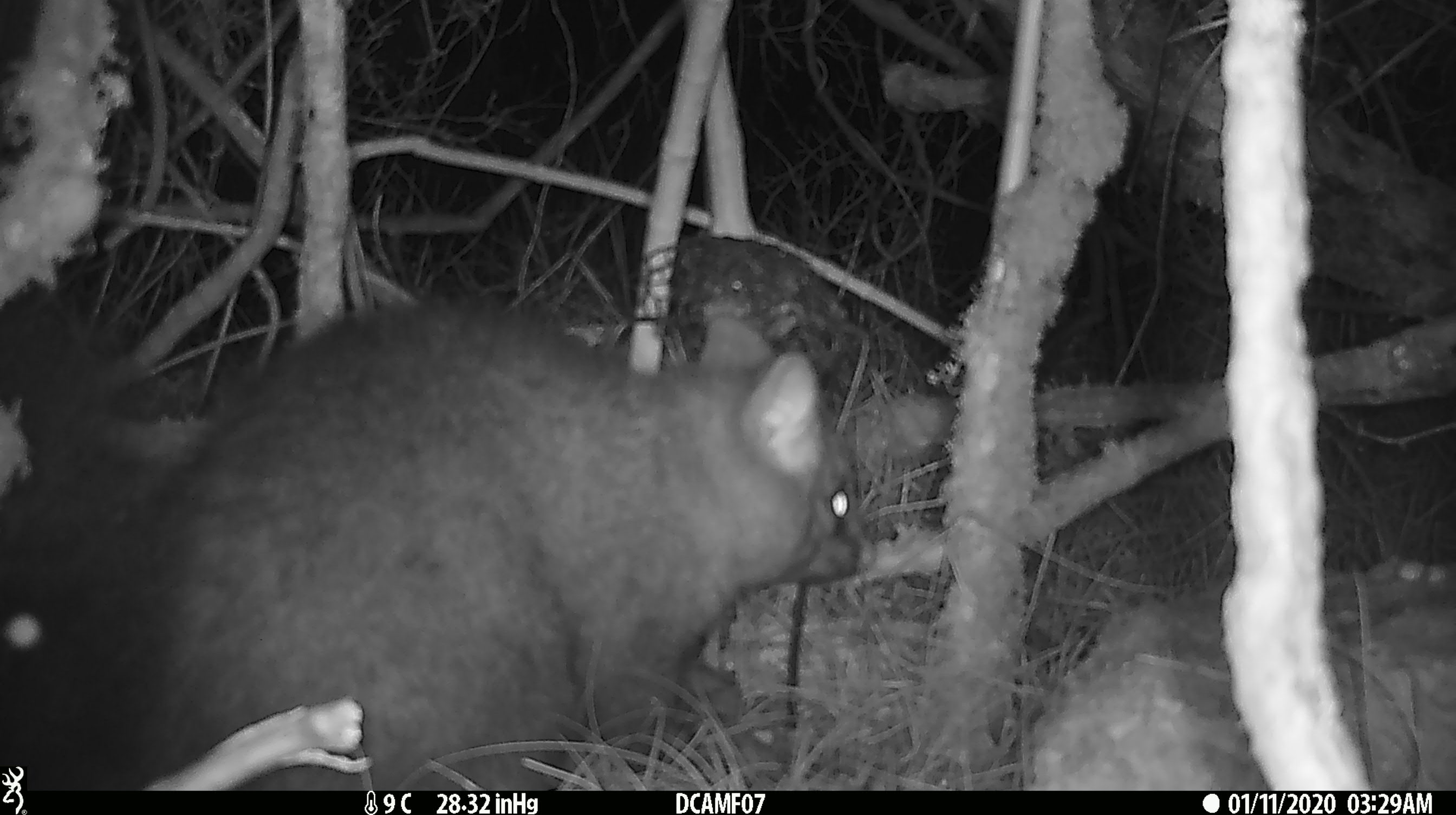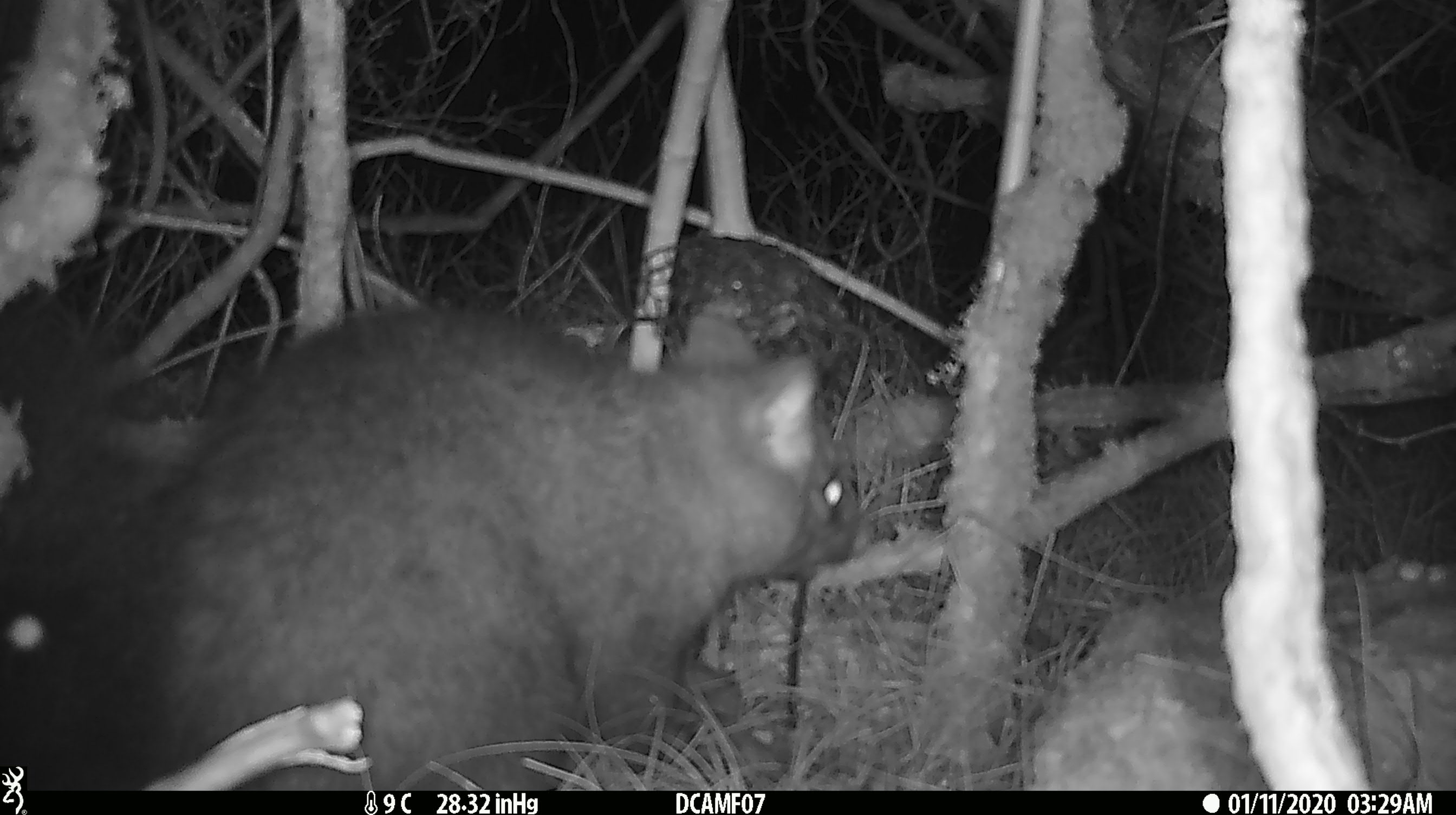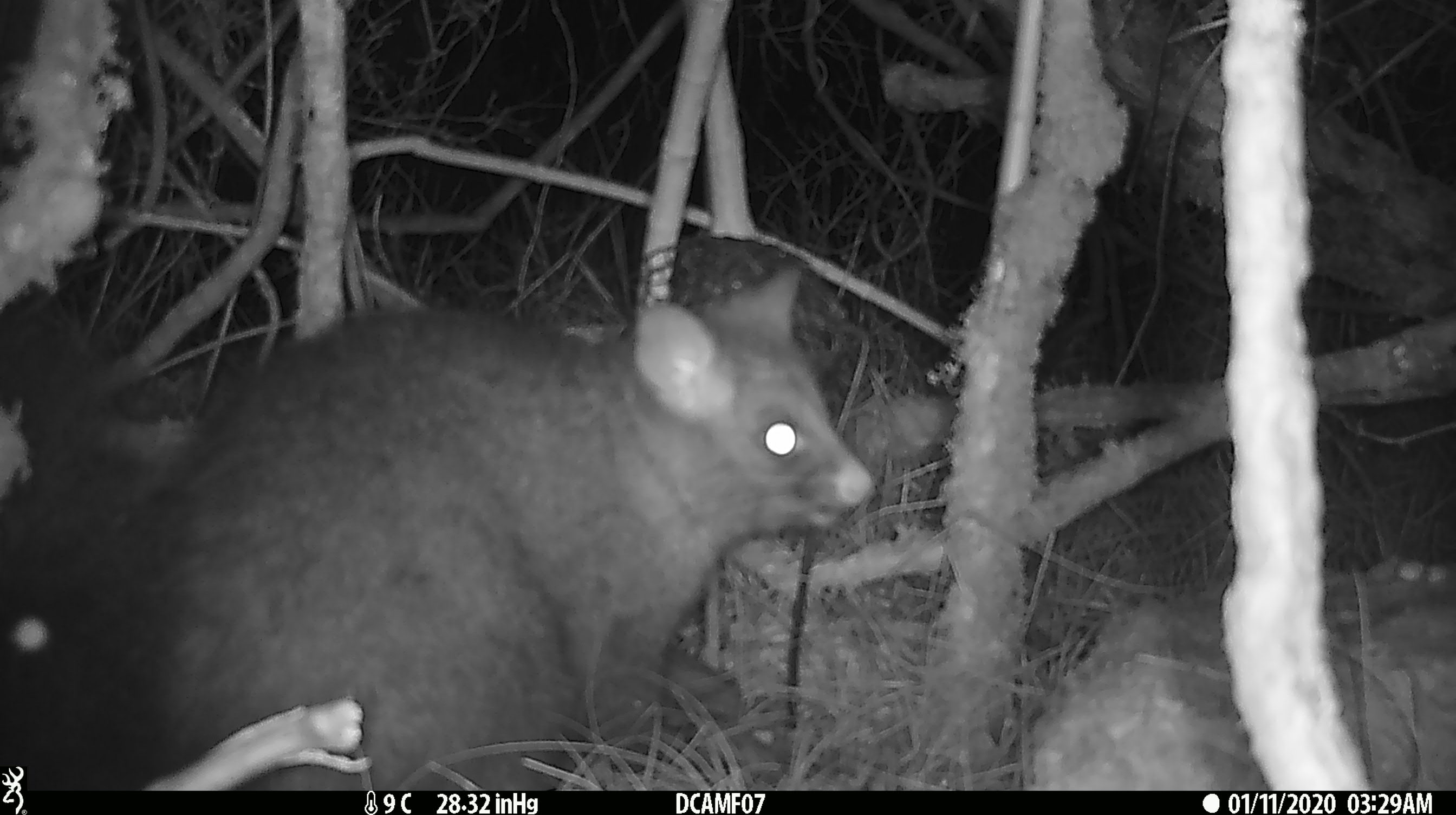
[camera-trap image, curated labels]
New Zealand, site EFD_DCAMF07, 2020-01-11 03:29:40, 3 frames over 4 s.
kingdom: Animalia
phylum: Chordata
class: Mammalia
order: Diprotodontia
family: Phalangeridae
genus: Trichosurus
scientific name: Trichosurus vulpecula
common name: common brushtail possum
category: possum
Possum (common brushtail possum) (Trichosurus vulpecula).